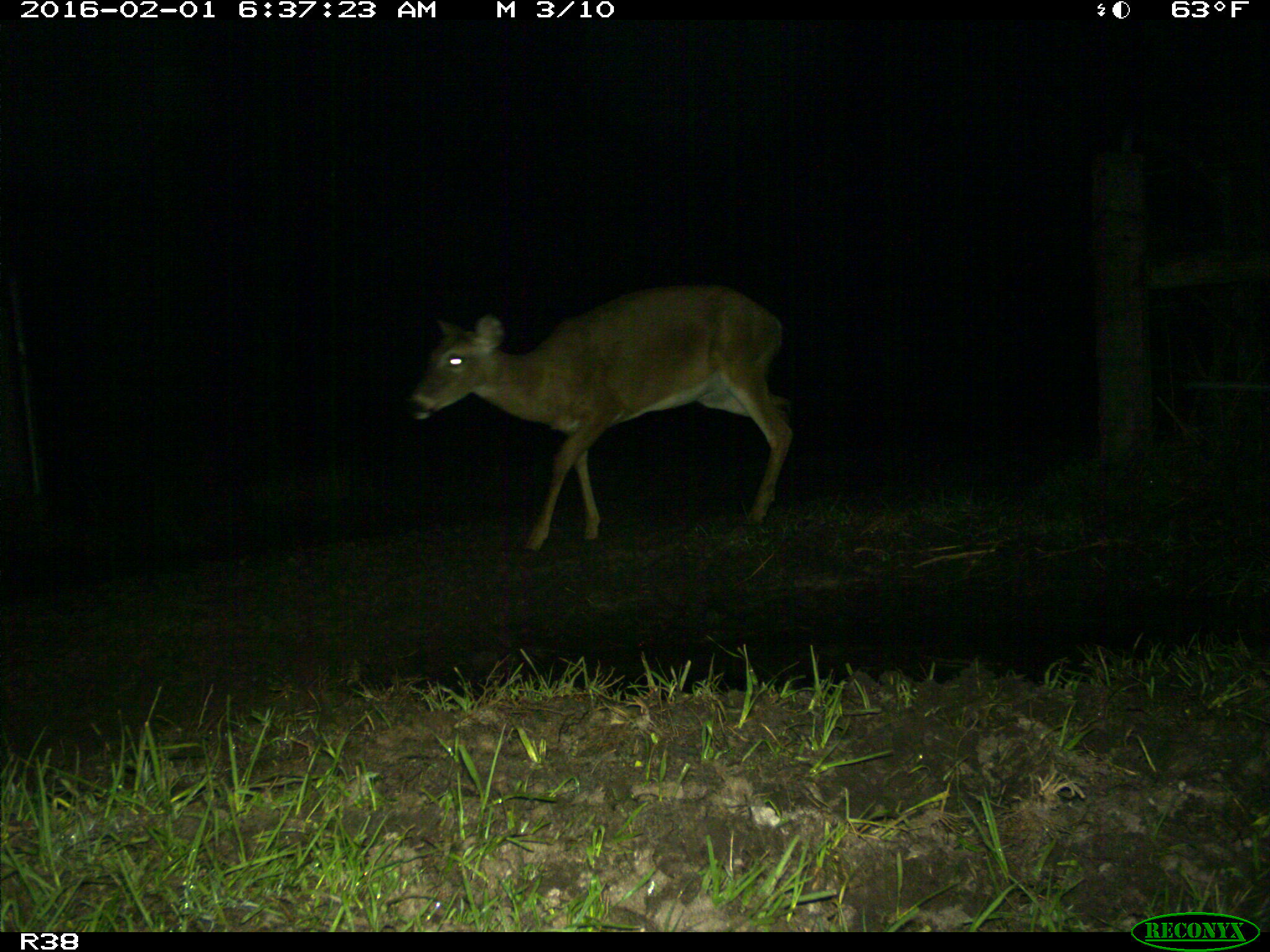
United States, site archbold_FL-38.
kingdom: Animalia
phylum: Chordata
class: Mammalia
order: Artiodactyla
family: Cervidae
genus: Odocoileus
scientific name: Odocoileus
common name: deer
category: unidentified deer